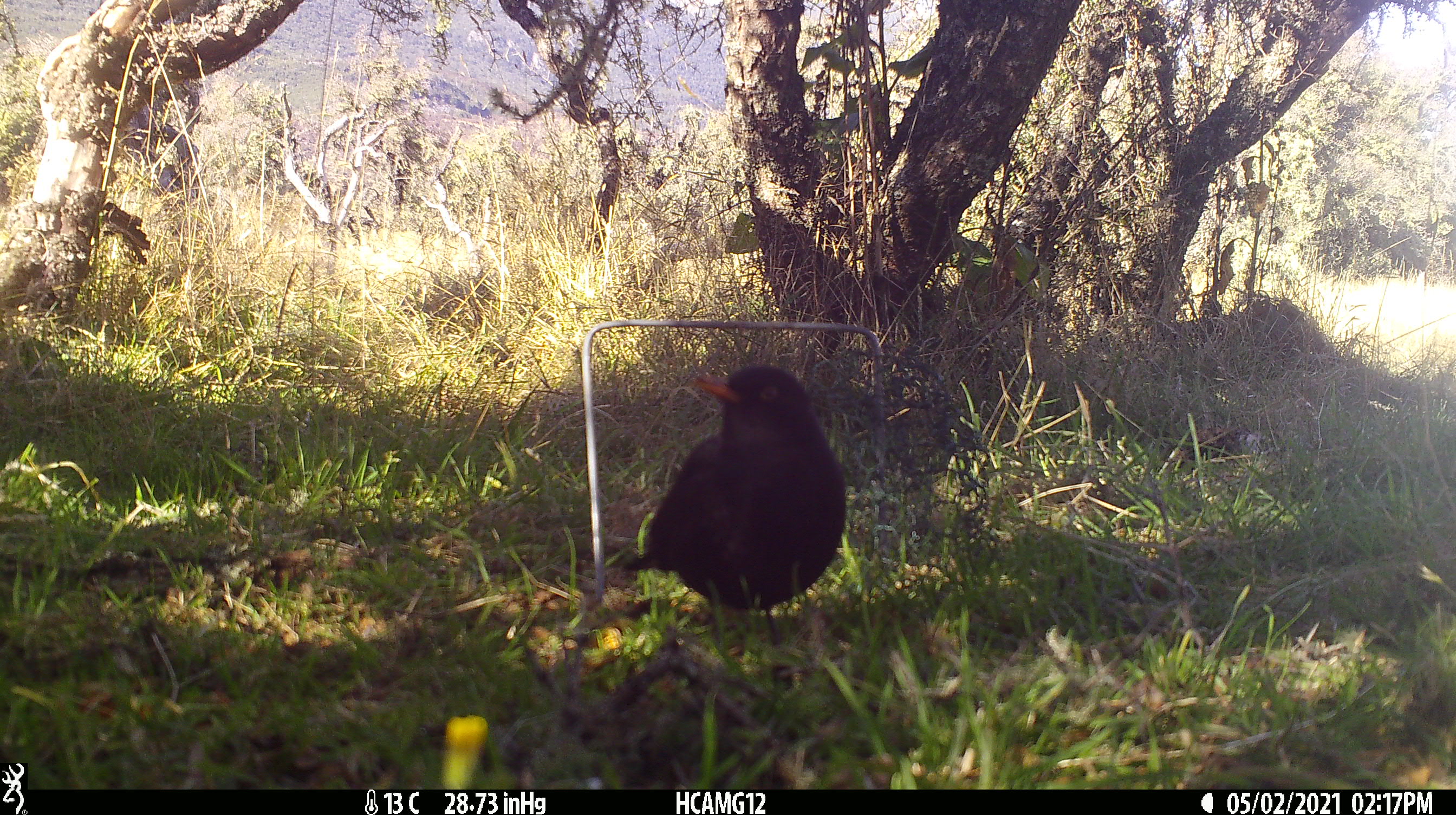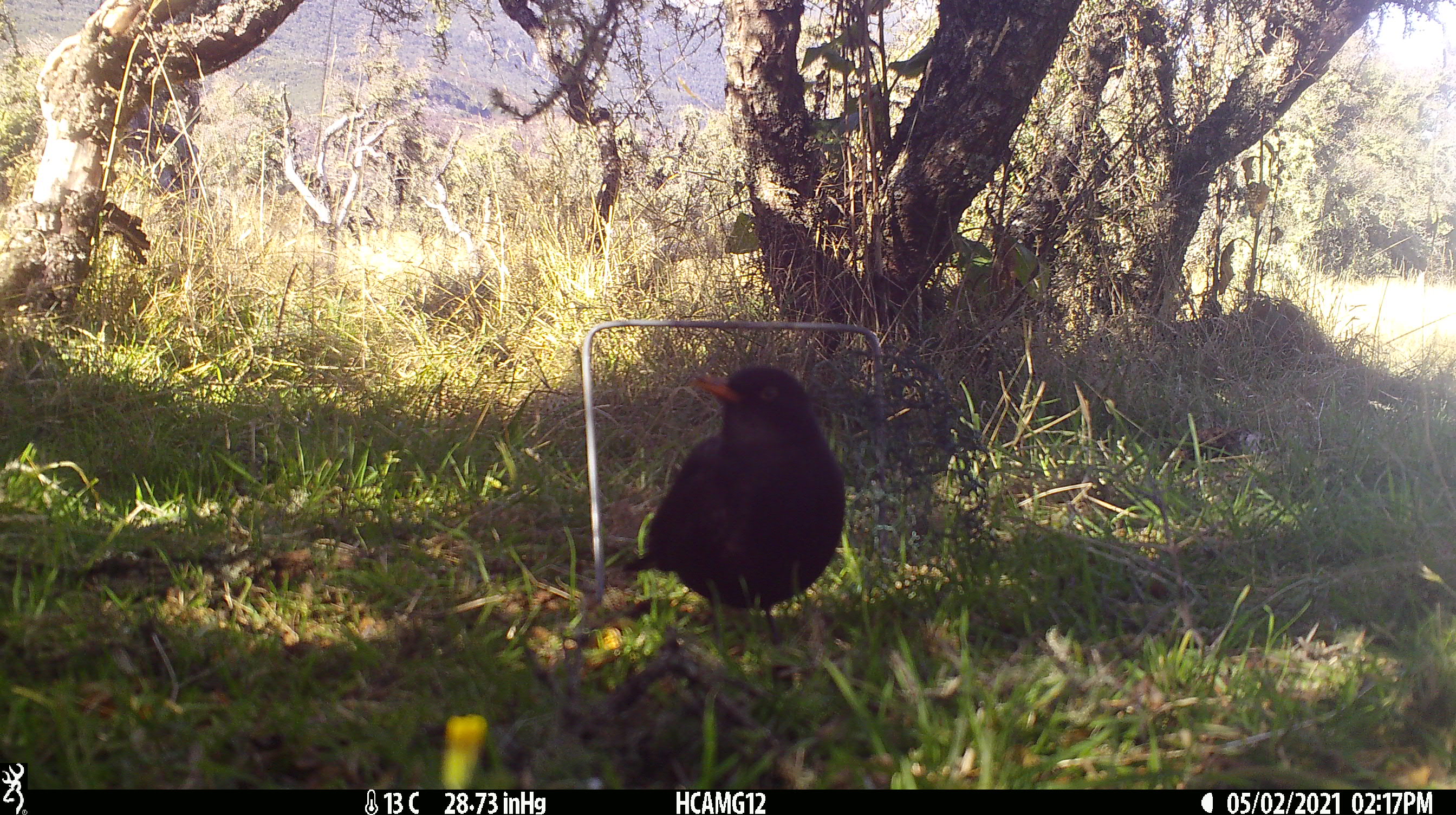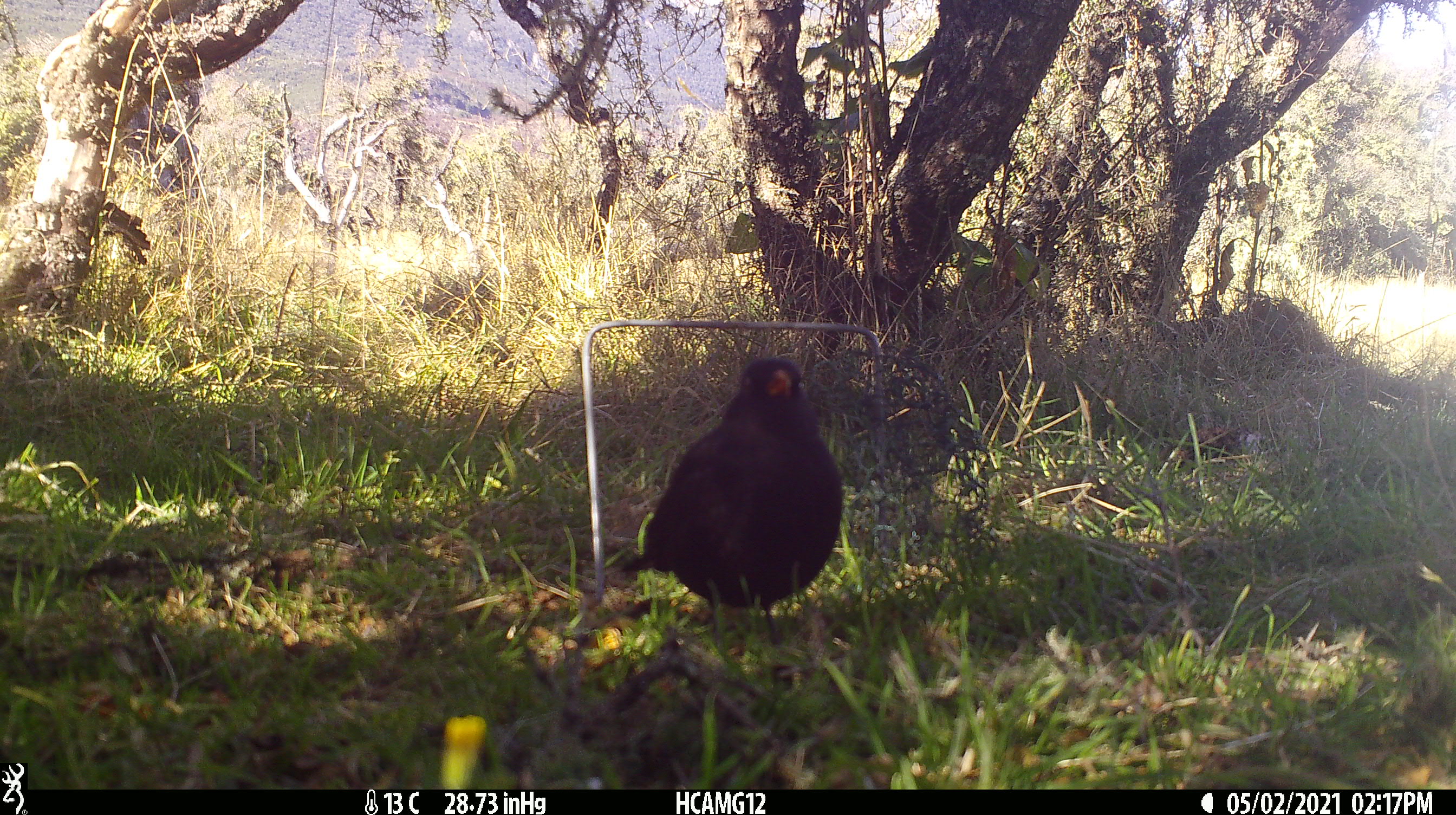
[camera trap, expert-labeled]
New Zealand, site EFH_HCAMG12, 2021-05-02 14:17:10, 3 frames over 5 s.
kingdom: Animalia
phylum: Chordata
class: Aves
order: Passeriformes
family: Turdidae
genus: Turdus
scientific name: Turdus merula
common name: eurasian blackbird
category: blackbird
Blackbird (eurasian blackbird) (Turdus merula).